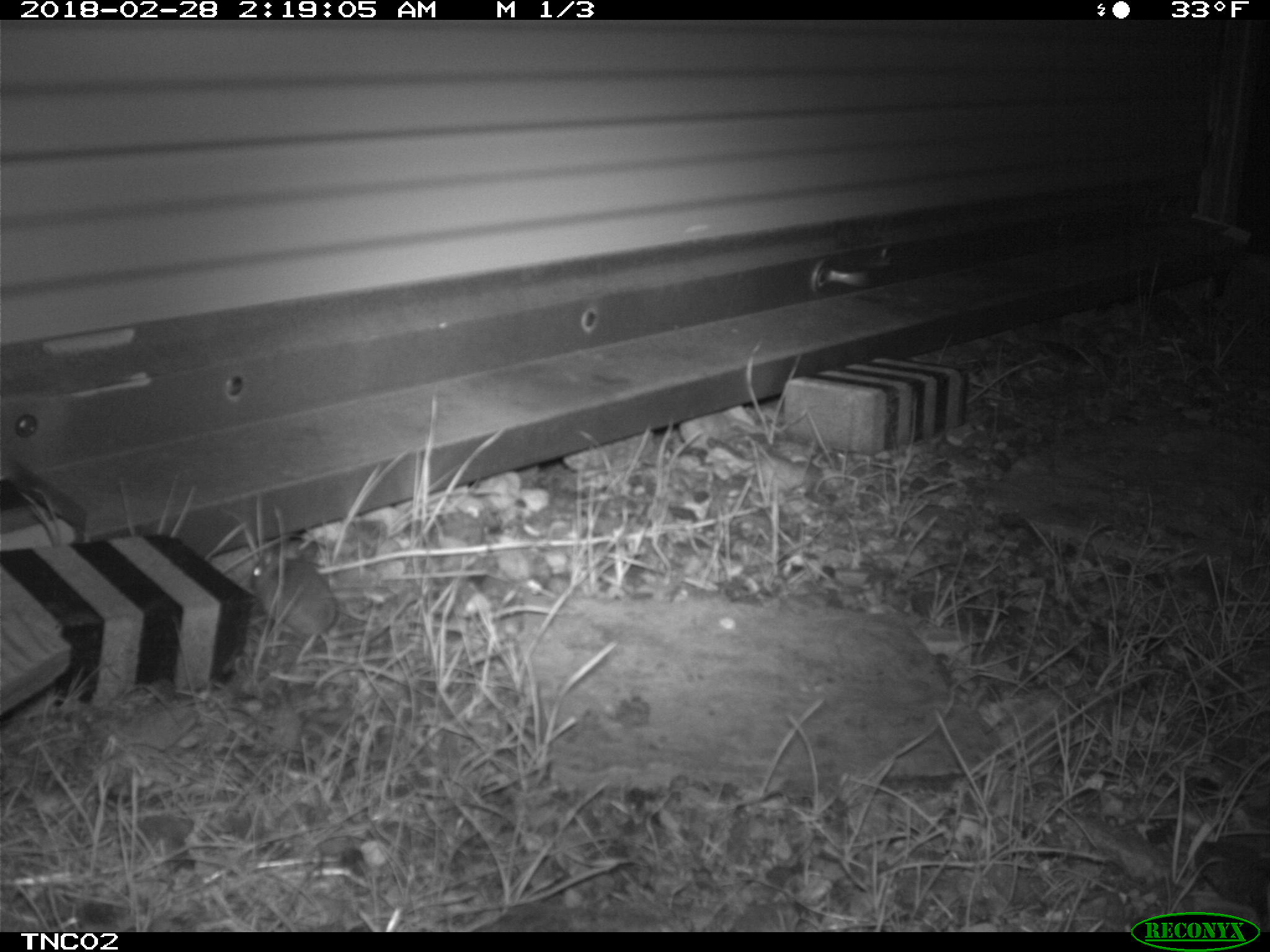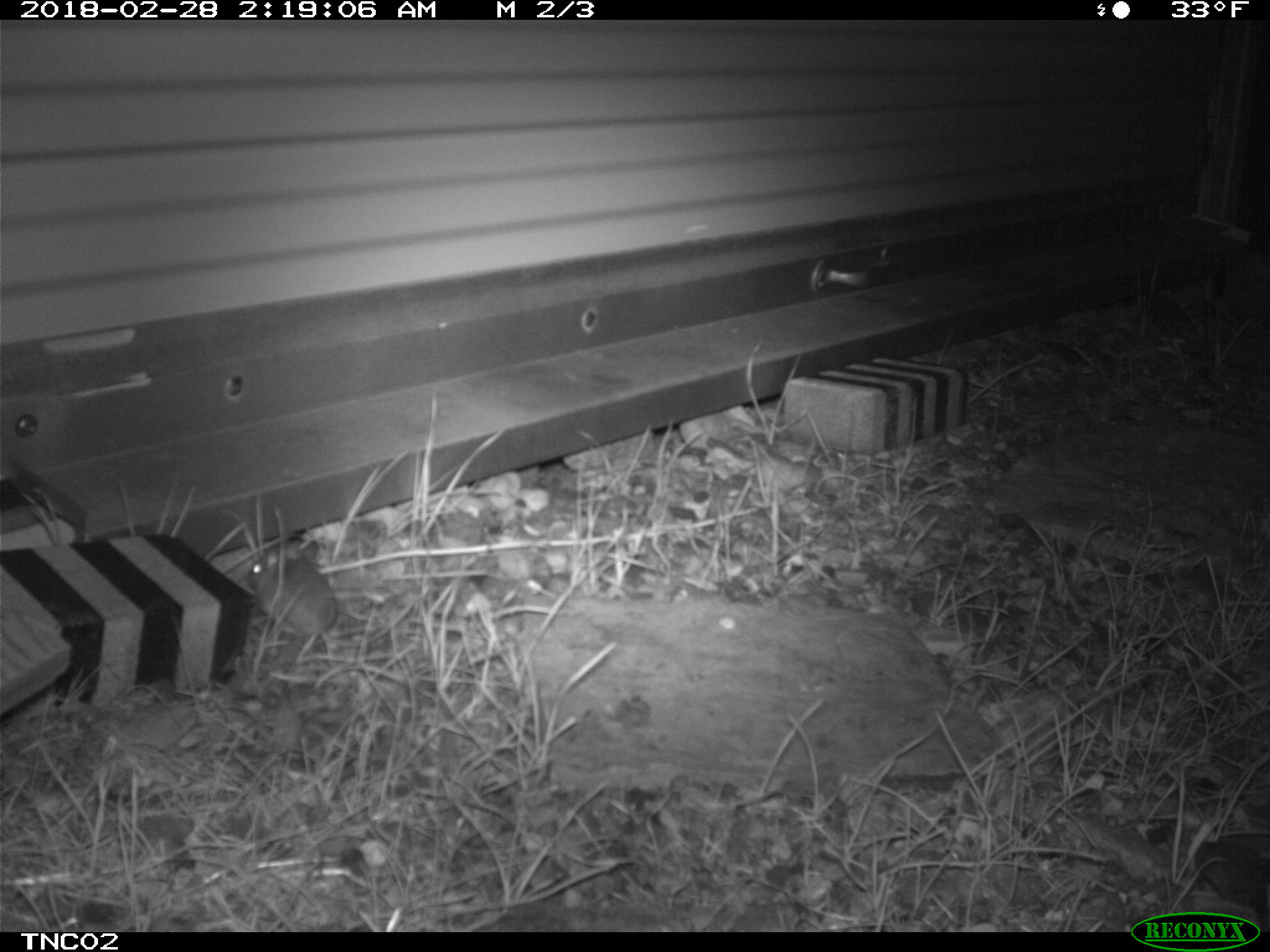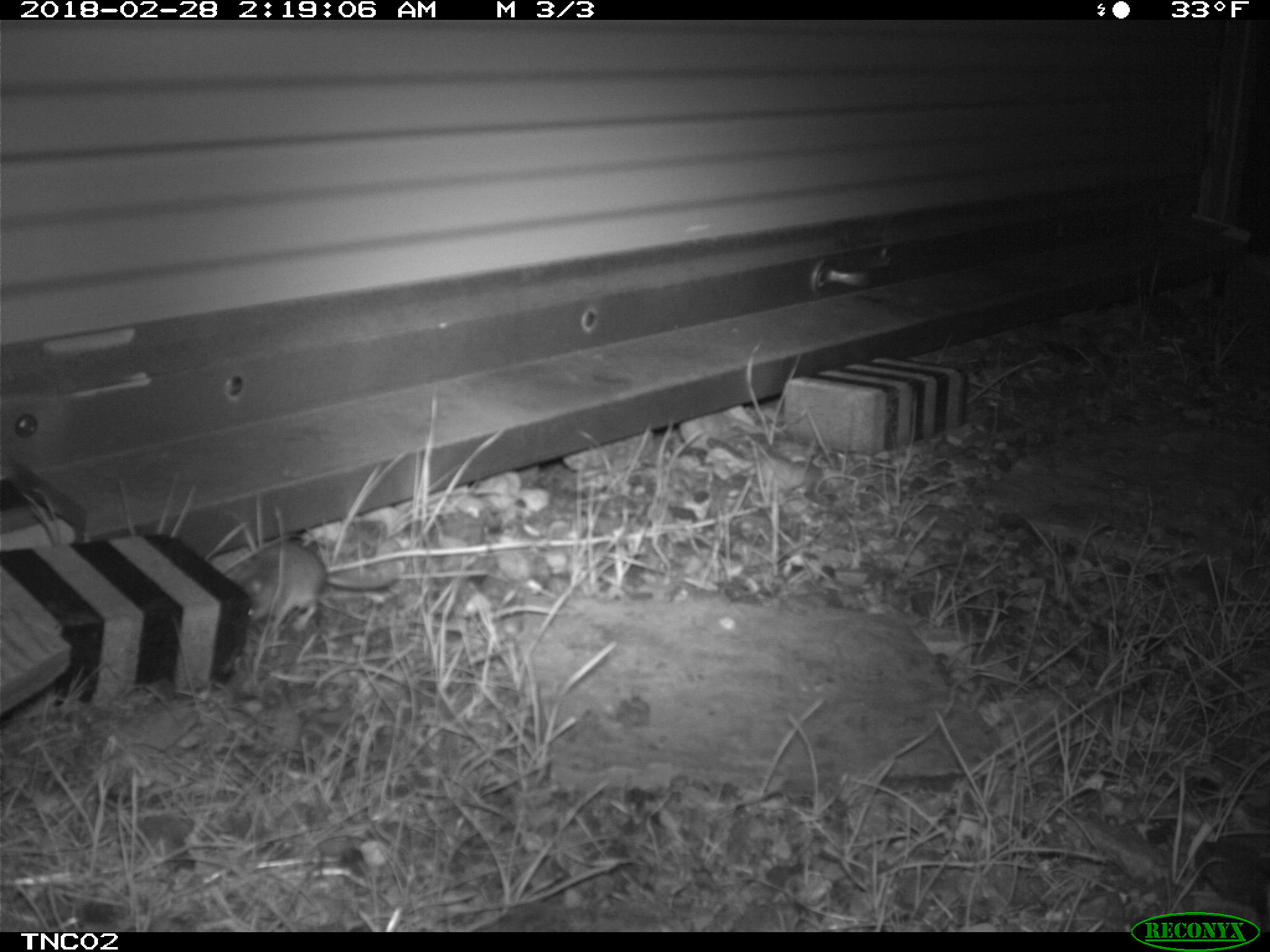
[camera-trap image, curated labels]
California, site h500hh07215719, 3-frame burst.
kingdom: Animalia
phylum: Chordata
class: Mammalia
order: Rodentia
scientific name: Rodentia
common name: rodent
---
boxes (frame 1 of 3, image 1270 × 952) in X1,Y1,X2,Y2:
rodent: 247,542,407,647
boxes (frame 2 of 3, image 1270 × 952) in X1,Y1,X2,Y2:
rodent: 246,544,337,631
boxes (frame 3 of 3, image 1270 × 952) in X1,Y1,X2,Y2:
rodent: 238,540,393,630